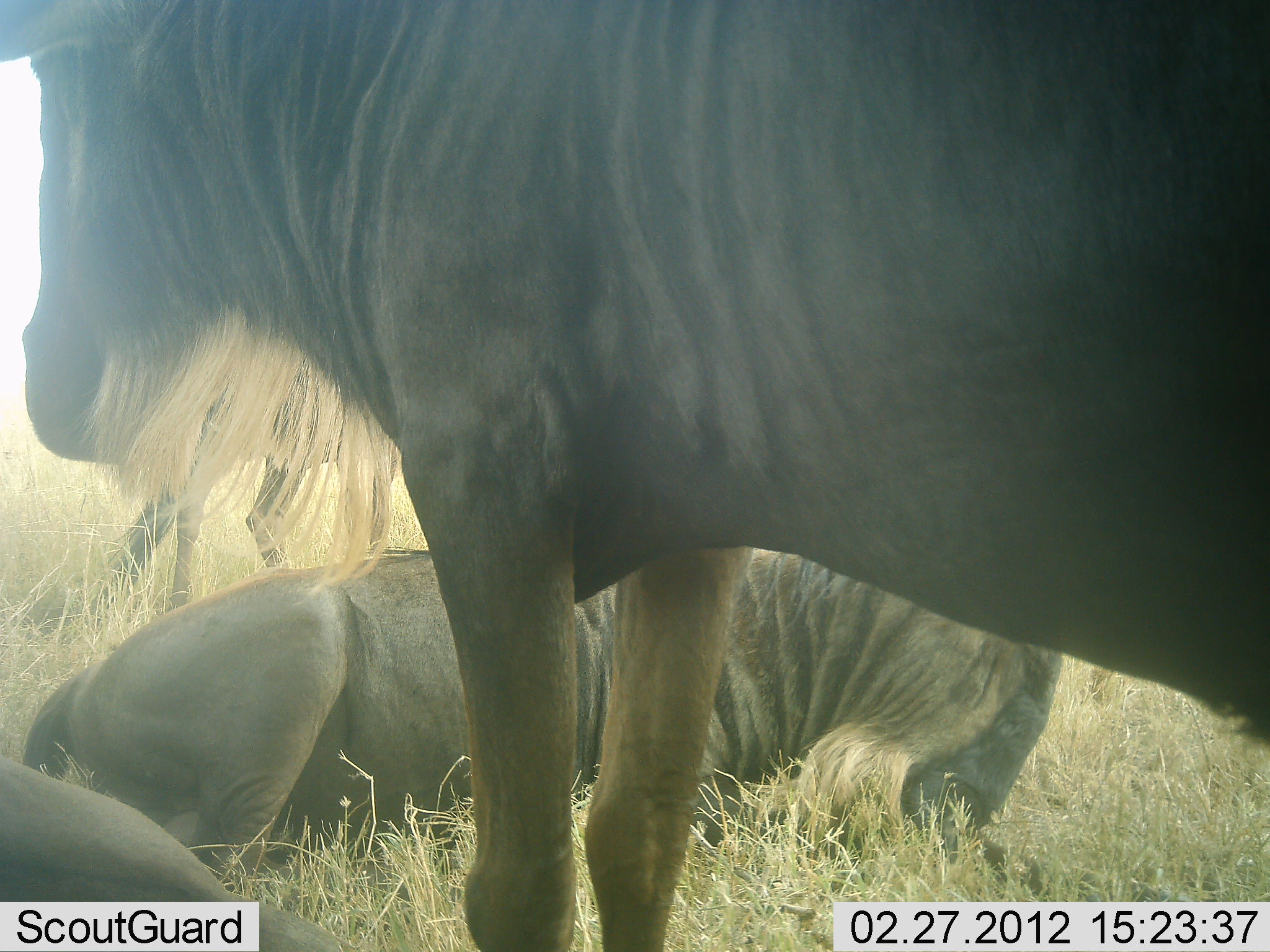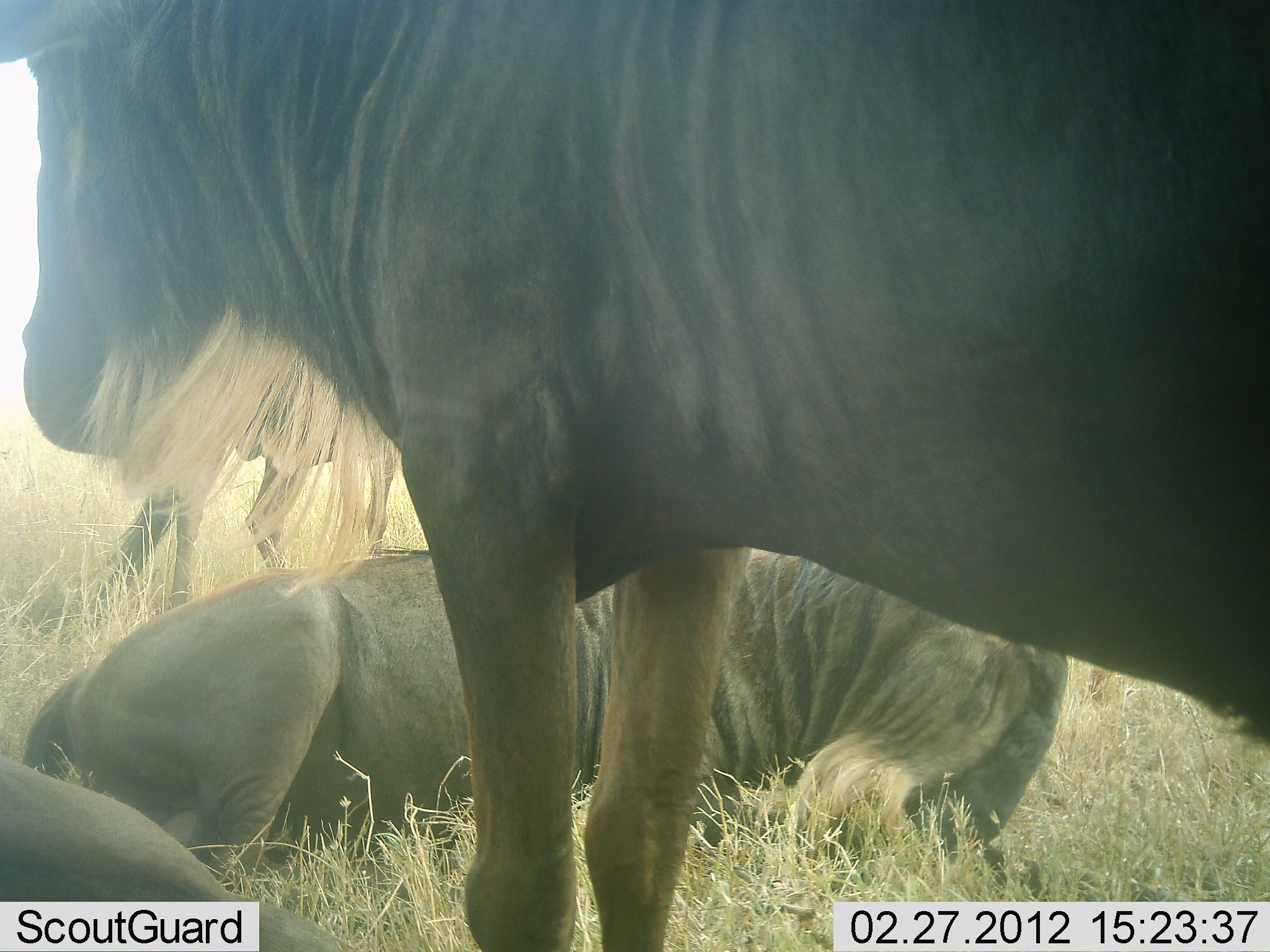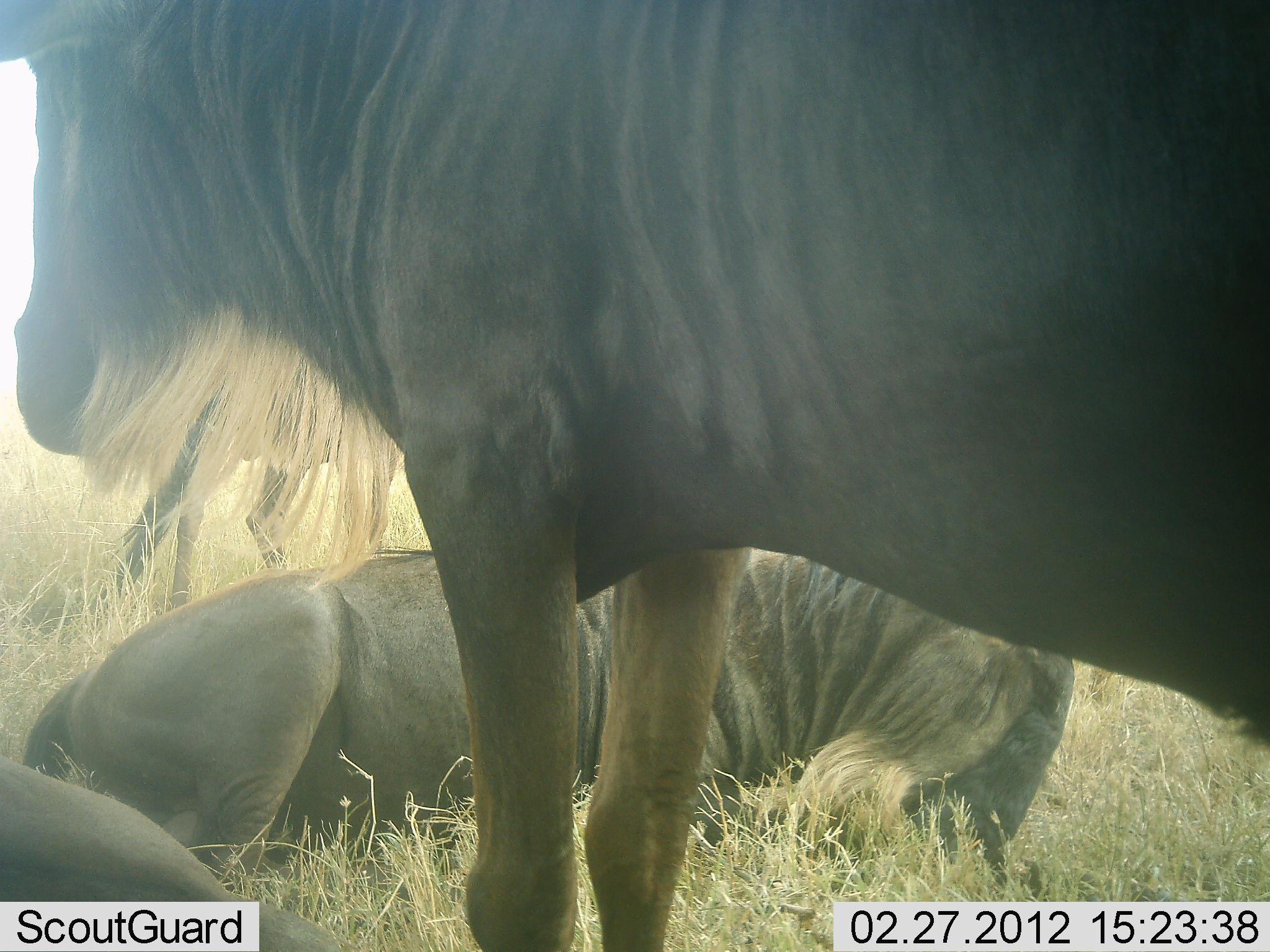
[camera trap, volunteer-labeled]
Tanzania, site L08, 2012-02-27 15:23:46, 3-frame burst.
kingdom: Animalia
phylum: Chordata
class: Mammalia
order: Artiodactyla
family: Bovidae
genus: Connochaetes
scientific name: Connochaetes taurinus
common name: blue wildebeest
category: wildebeest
Wildebeest (blue wildebeest) (Connochaetes taurinus), count 3. Behavior (volunteer vote fractions): standing 80%, resting 93%, moving 7%, interacting 0%. Young present (vote fraction): 0%. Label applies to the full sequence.